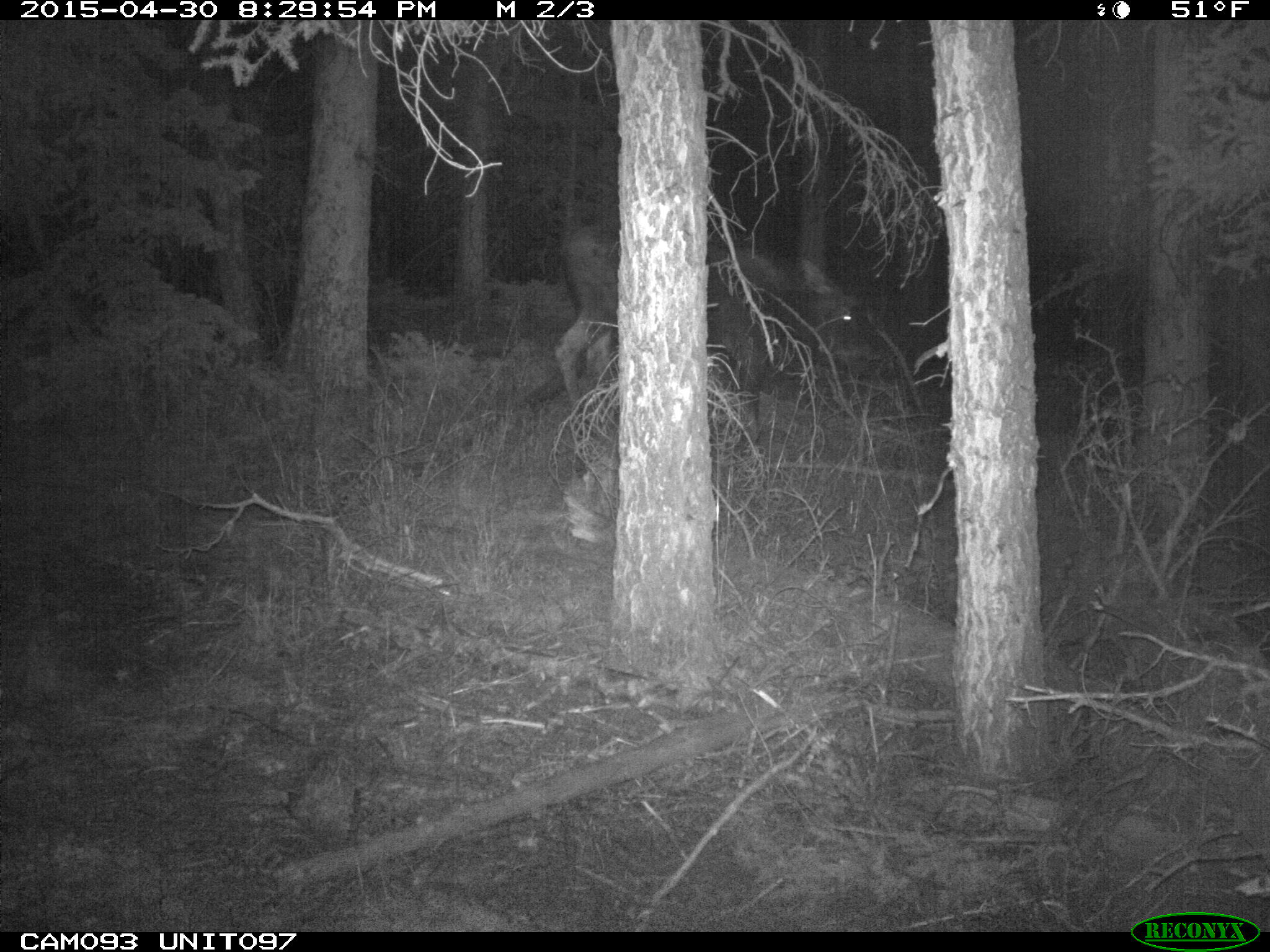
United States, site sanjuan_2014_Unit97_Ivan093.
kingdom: Animalia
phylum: Chordata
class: Mammalia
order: Artiodactyla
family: Cervidae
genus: Alces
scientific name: Alces alces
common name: moose